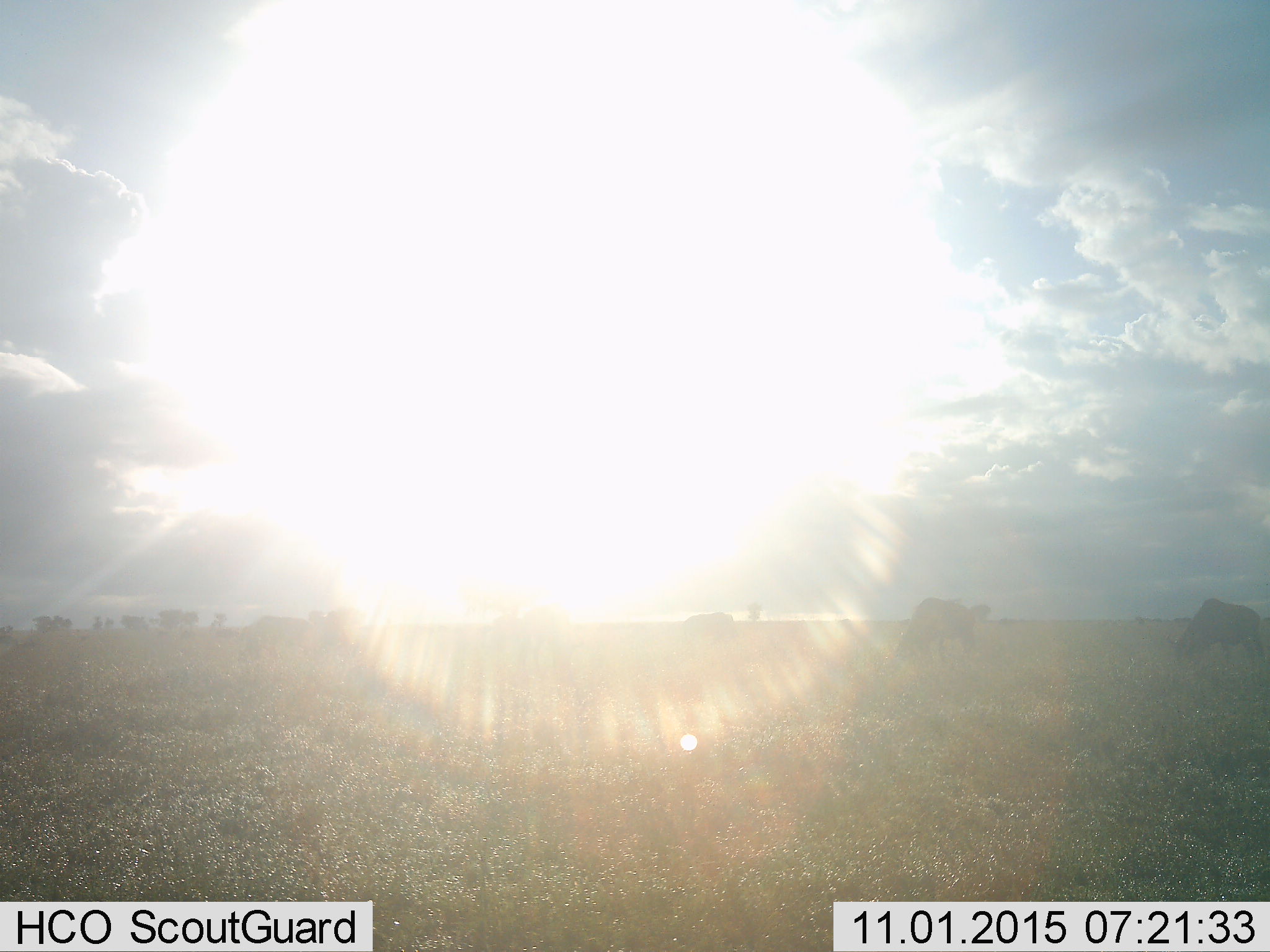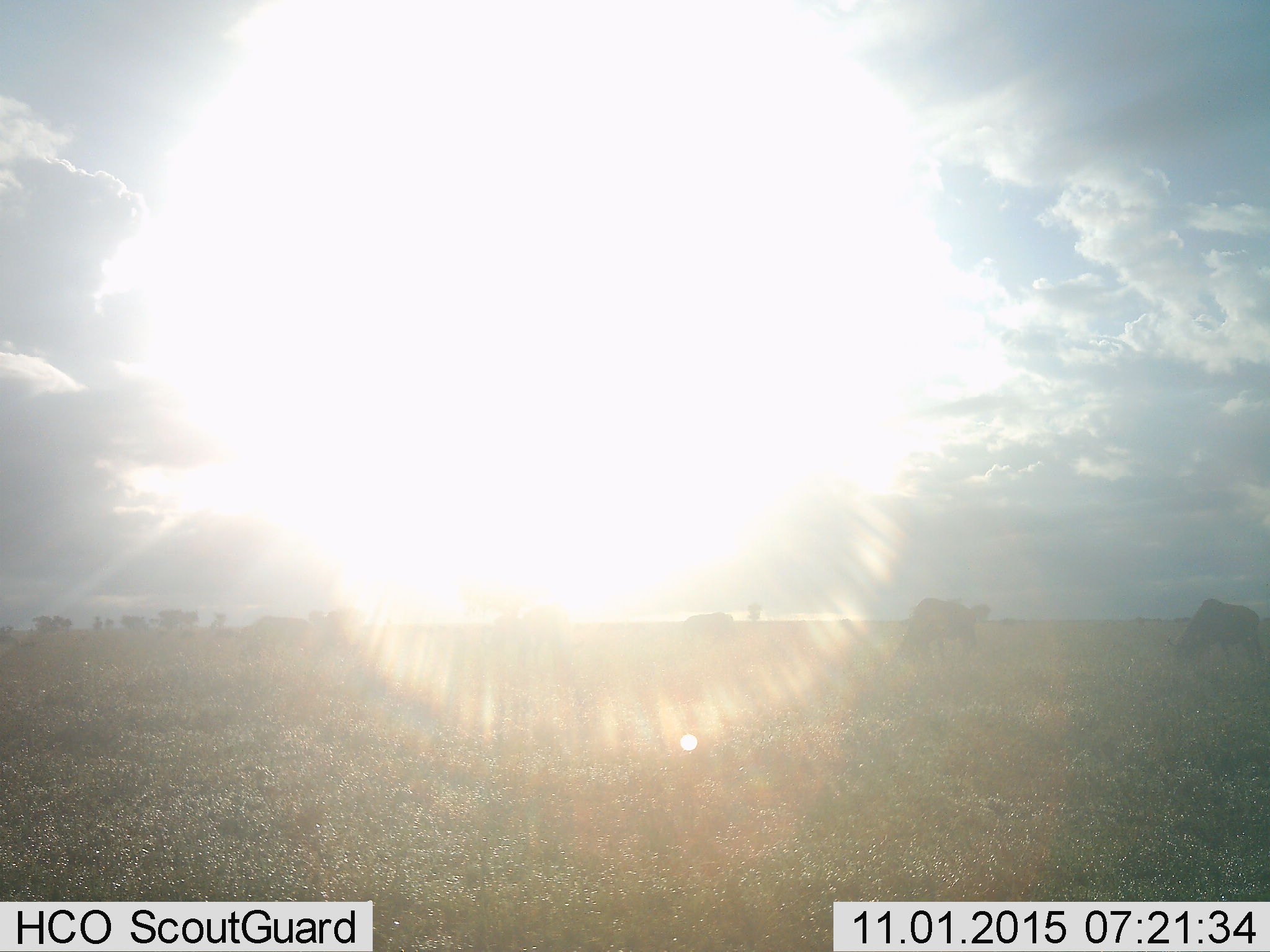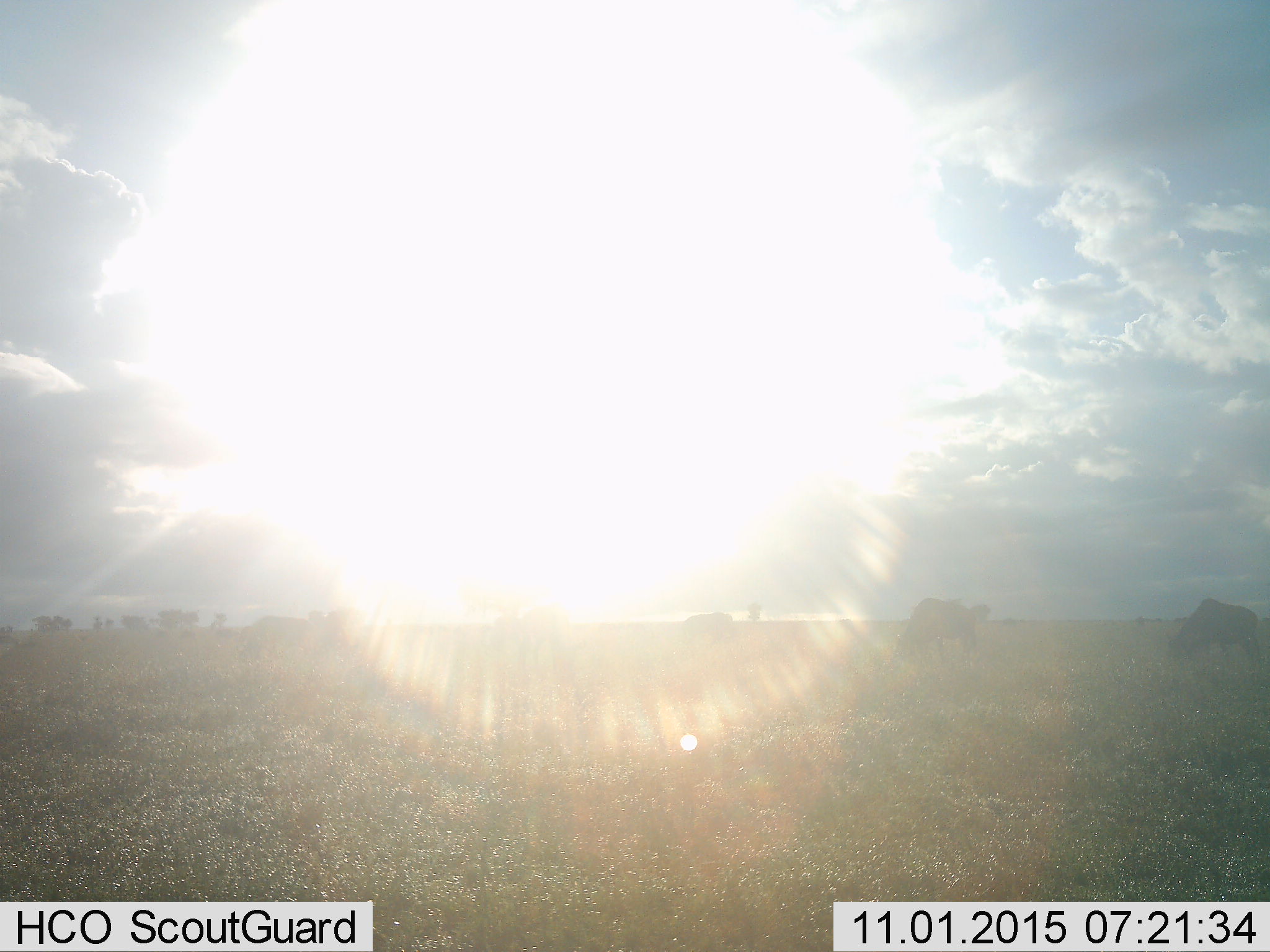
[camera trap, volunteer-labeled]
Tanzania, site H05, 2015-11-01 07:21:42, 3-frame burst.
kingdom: Animalia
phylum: Chordata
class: Mammalia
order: Artiodactyla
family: Bovidae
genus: Connochaetes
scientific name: Connochaetes taurinus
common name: blue wildebeest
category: wildebeest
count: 5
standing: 40%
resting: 0%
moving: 20%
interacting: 0%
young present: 0%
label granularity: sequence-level